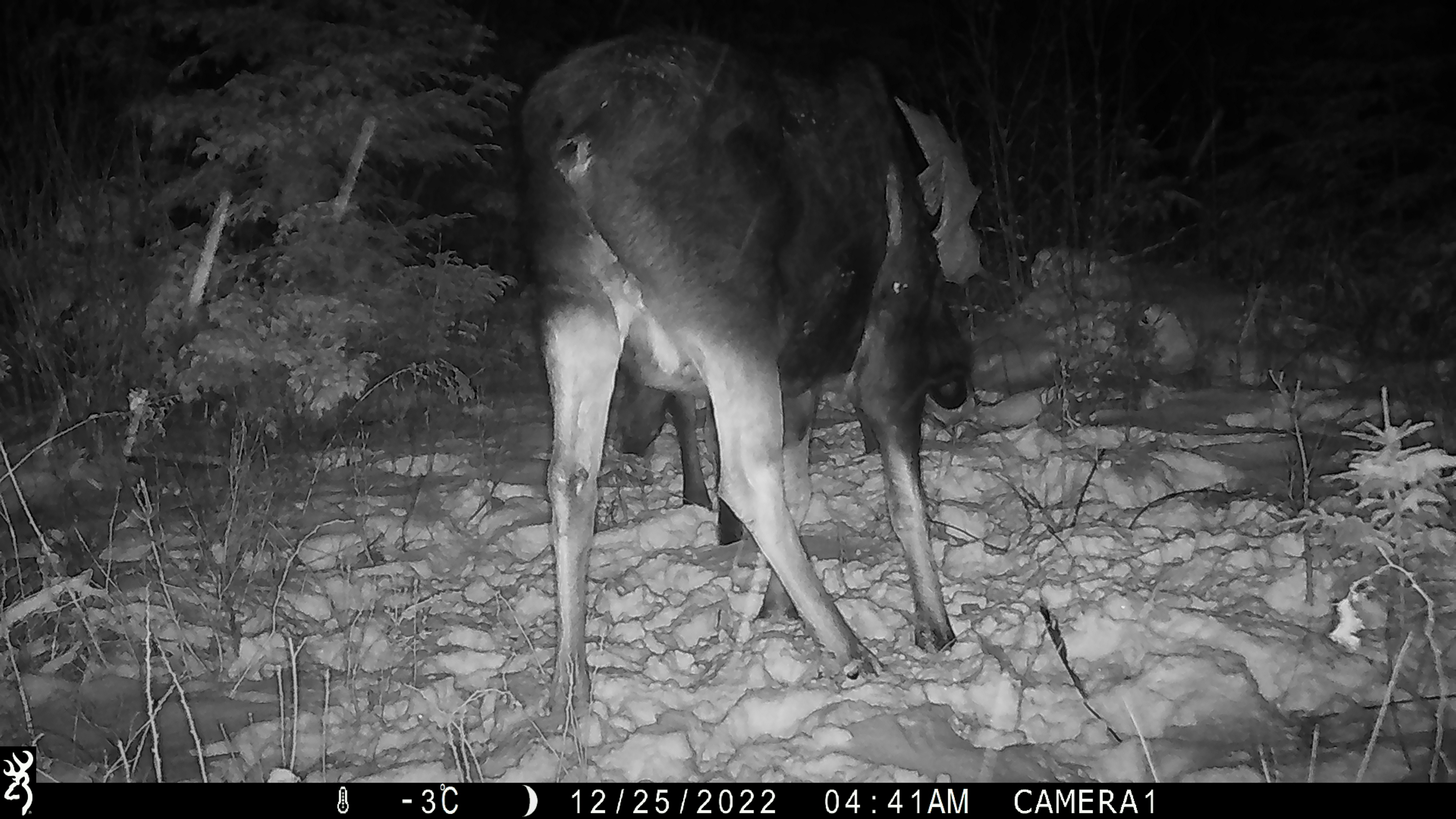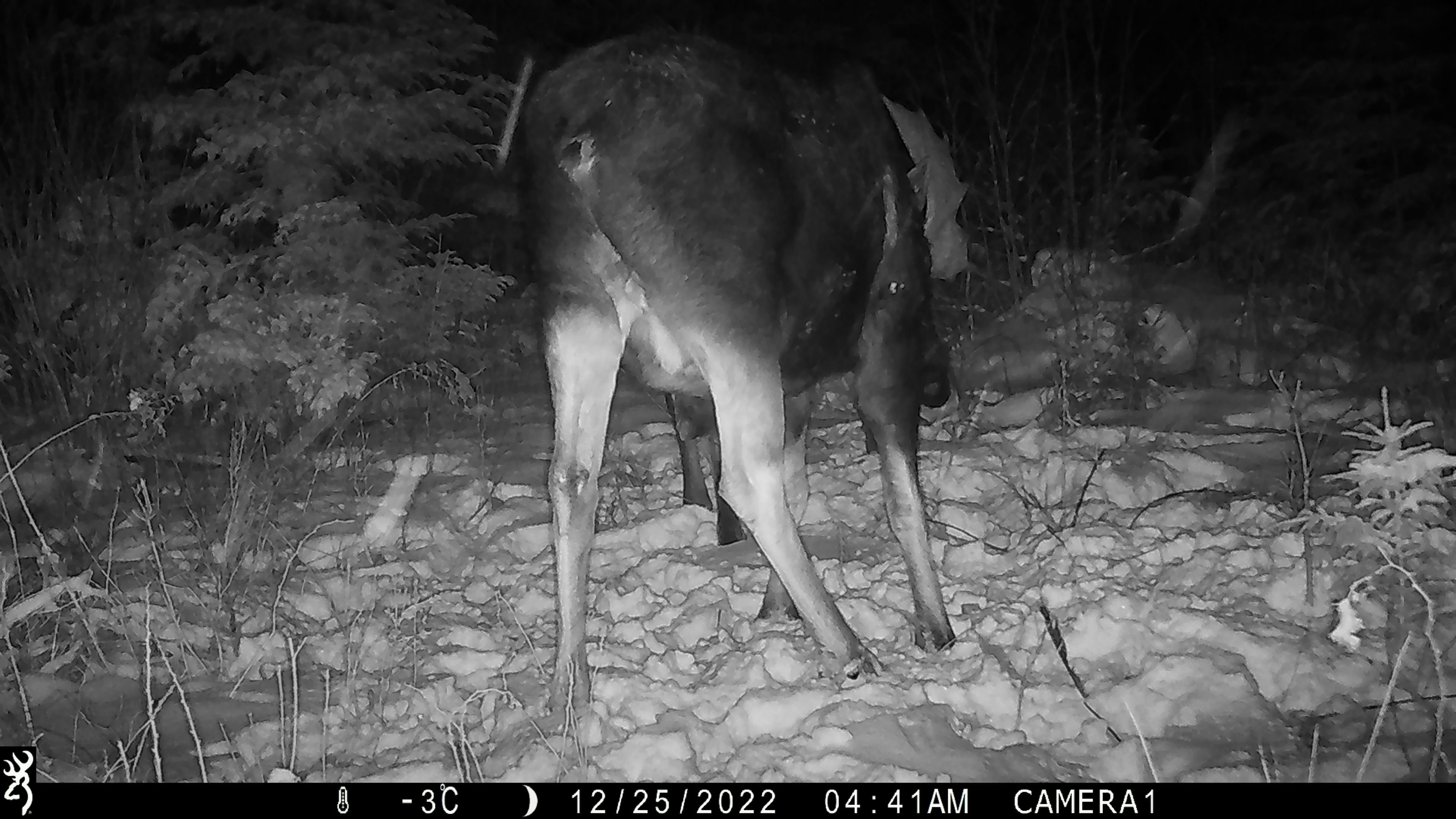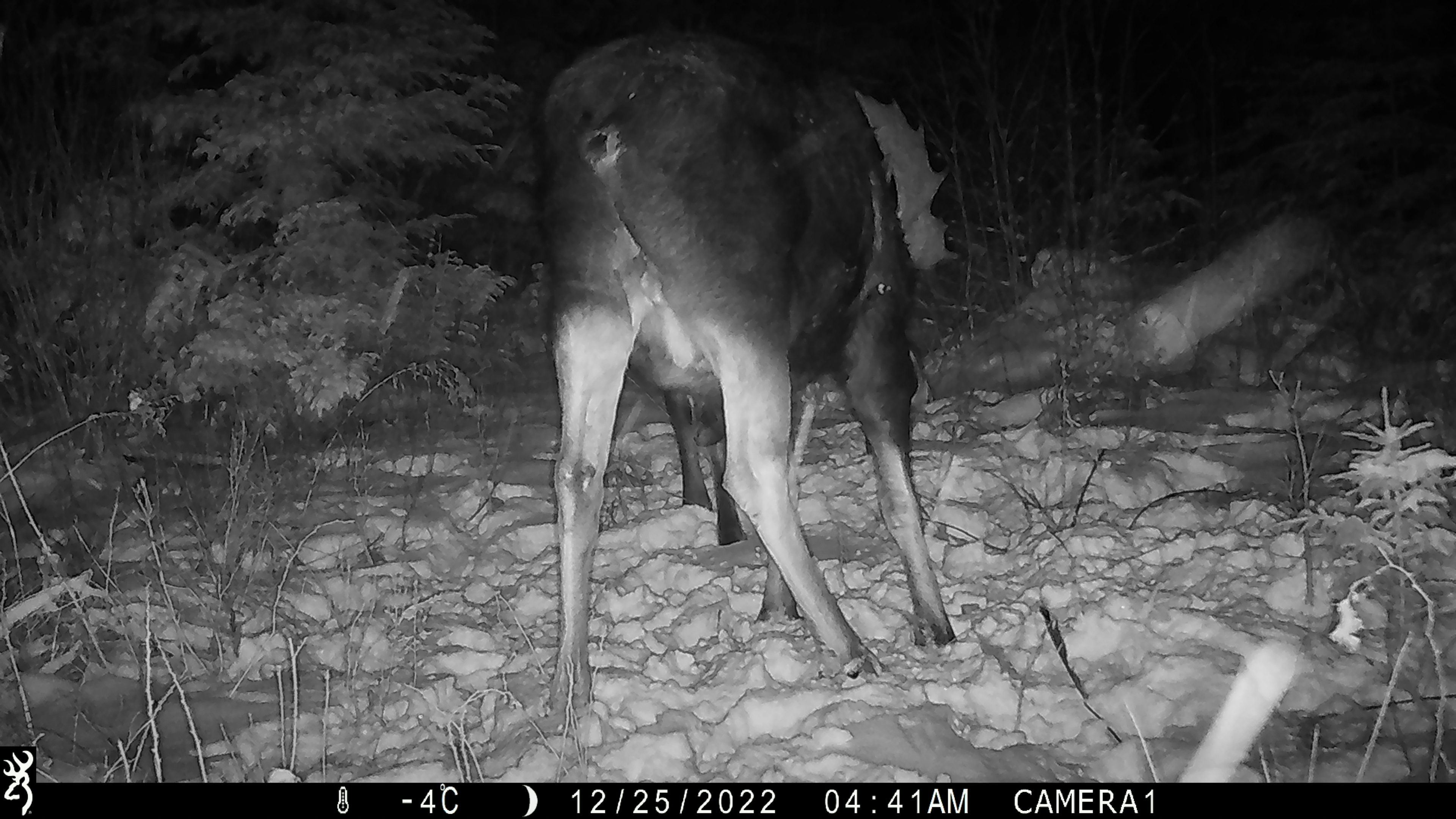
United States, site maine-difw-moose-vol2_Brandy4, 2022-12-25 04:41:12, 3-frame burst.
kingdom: Animalia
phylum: Chordata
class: Mammalia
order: Artiodactyla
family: Cervidae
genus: Alces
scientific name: Alces alces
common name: moose